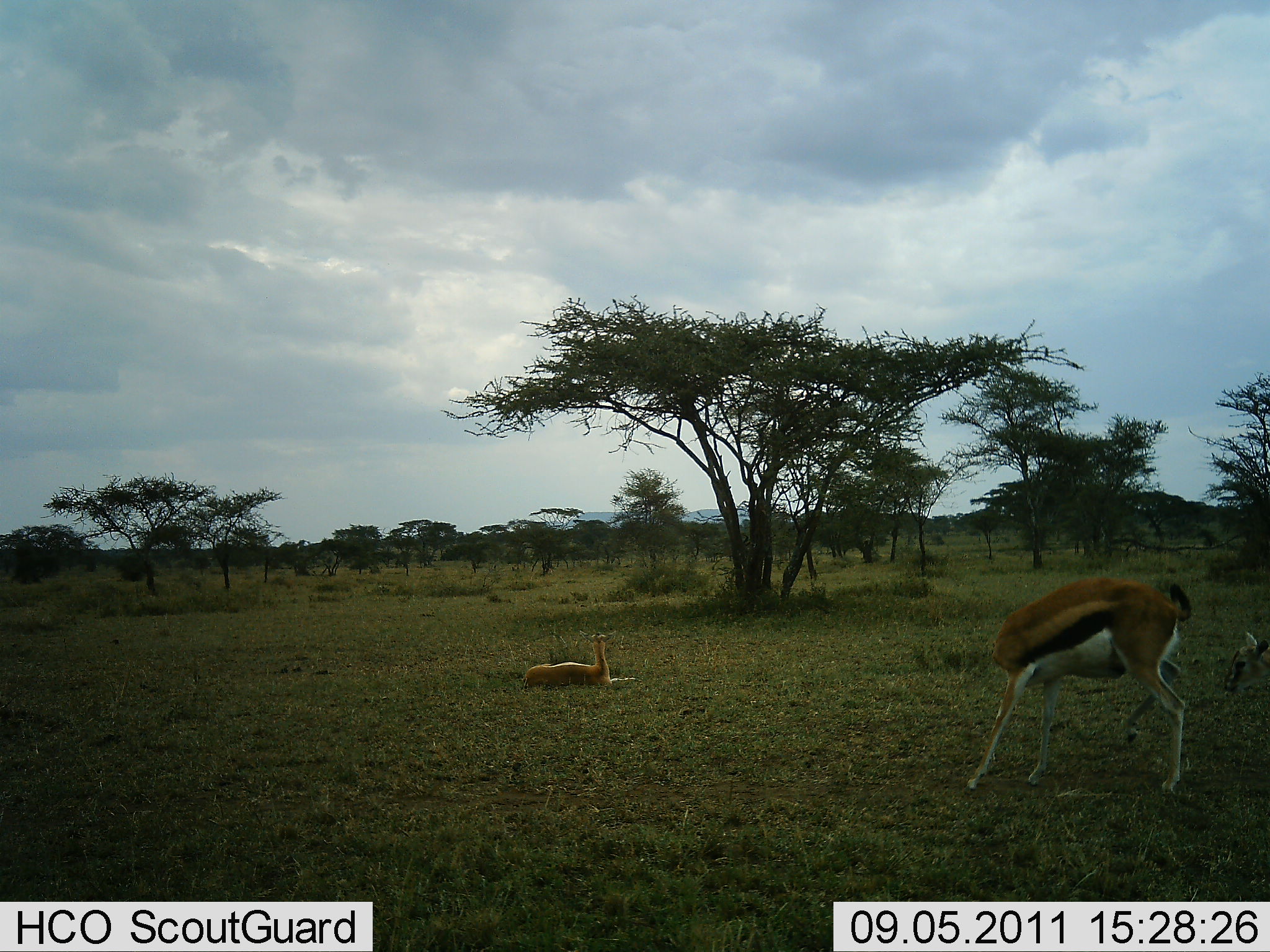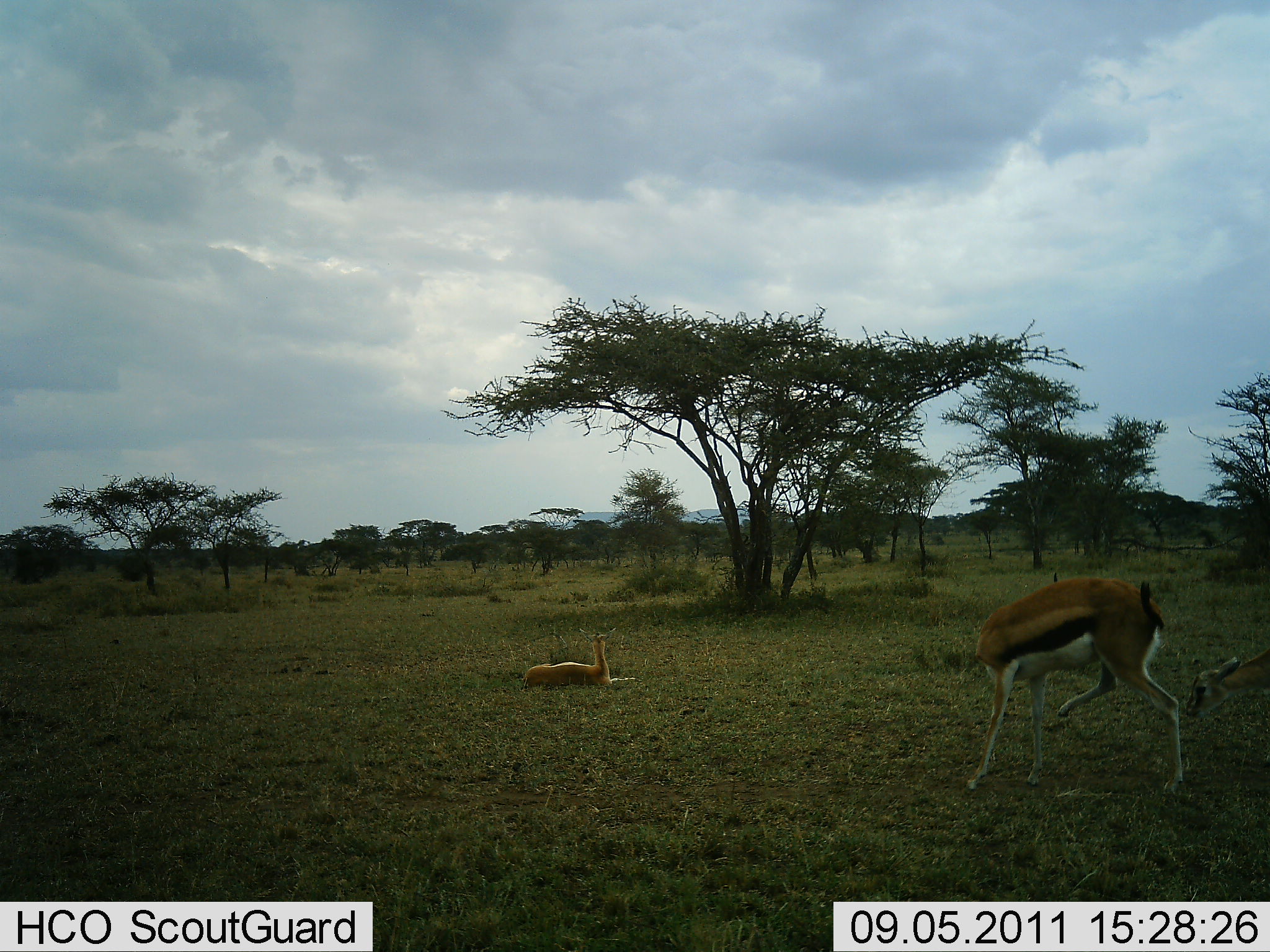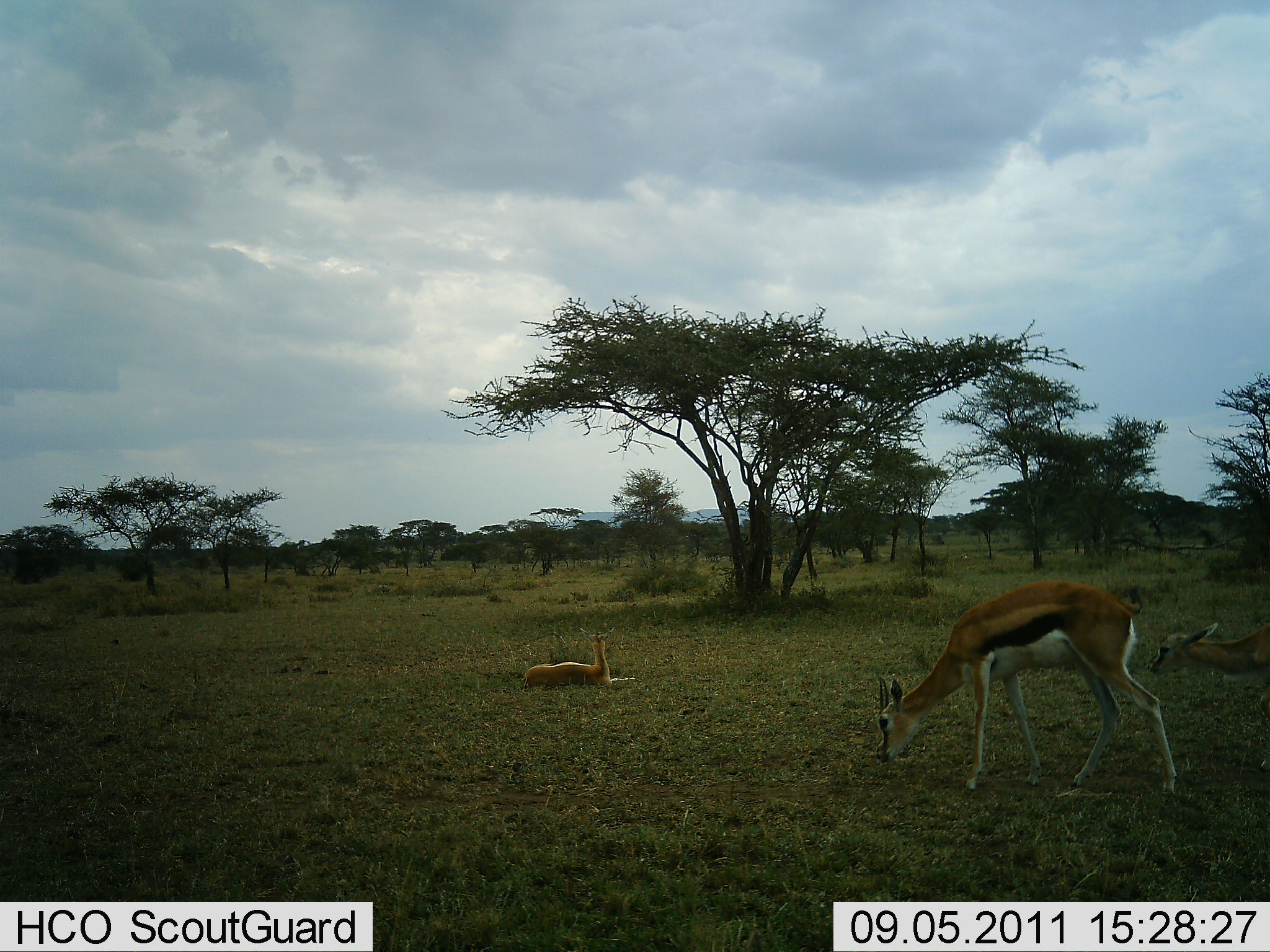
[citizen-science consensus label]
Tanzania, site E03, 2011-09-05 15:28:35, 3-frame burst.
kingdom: Animalia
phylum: Chordata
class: Mammalia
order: Artiodactyla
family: Bovidae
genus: Eudorcas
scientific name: Eudorcas thomsonii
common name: thomson's gazelle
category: gazellethomsons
Gazellethomsons (thomson's gazelle) (Eudorcas thomsonii), count 3. Behavior (volunteer vote fractions): standing 64%, resting 71%, moving 36%, interacting 14%. Young present (vote fraction): 7%. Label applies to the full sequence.